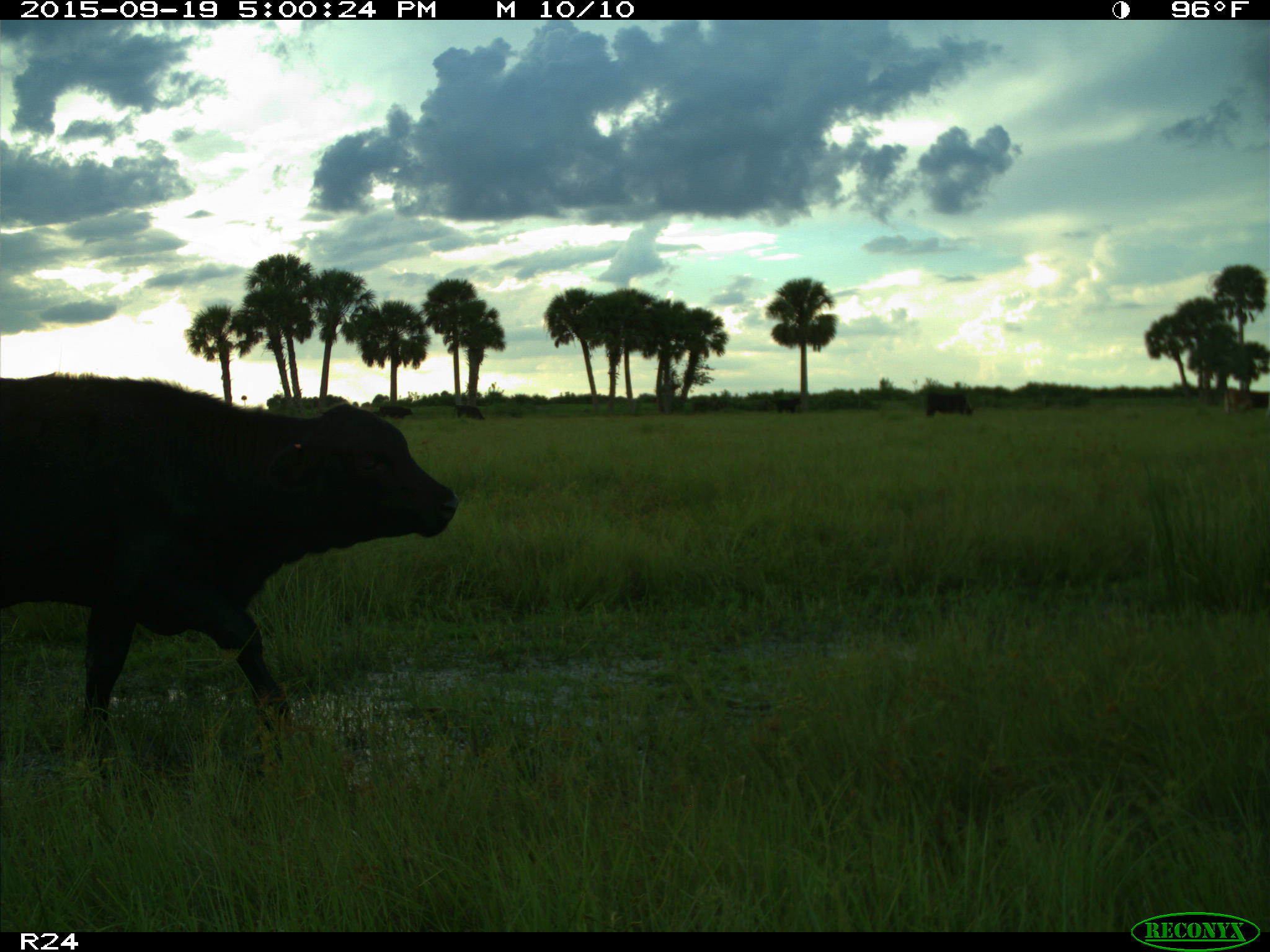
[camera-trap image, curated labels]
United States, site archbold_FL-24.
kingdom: Animalia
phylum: Chordata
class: Mammalia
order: Artiodactyla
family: Bovidae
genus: Bos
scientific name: Bos taurus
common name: domestic cow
Bos taurus (domestic cow).